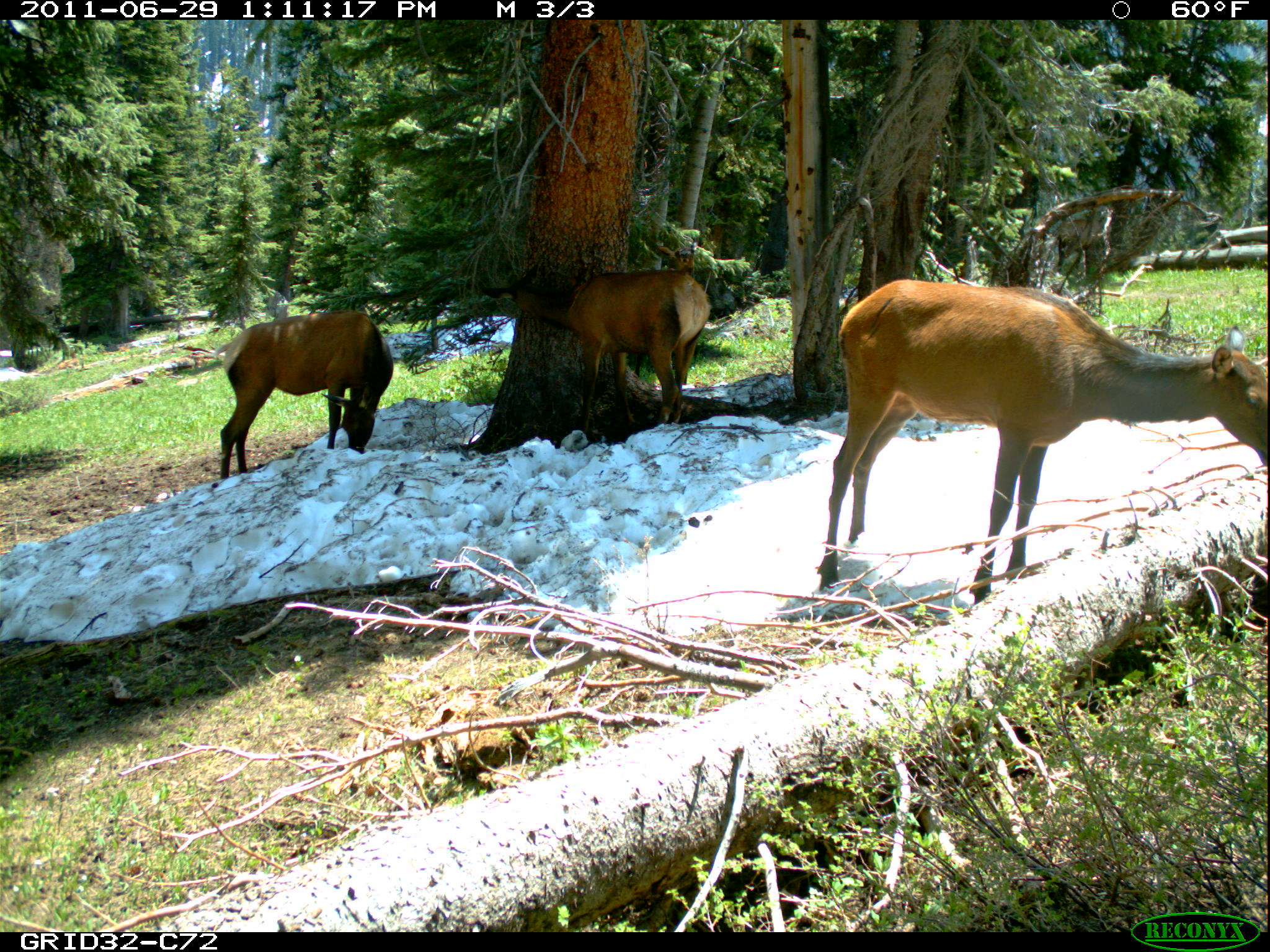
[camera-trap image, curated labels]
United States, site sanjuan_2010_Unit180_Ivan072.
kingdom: Animalia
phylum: Chordata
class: Mammalia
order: Artiodactyla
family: Cervidae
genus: Cervus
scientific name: Cervus elaphus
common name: red deer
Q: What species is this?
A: Cervus elaphus (red deer).